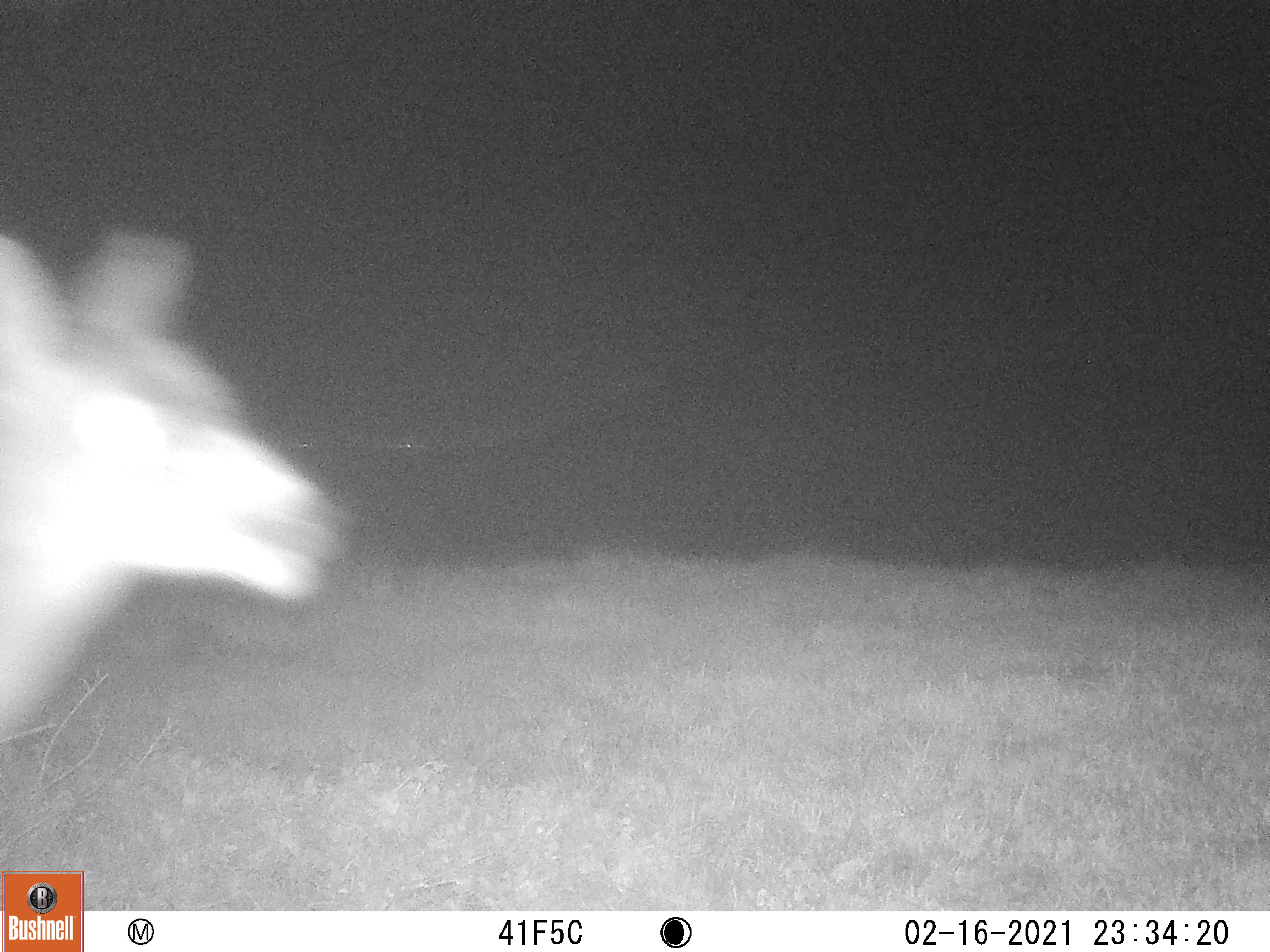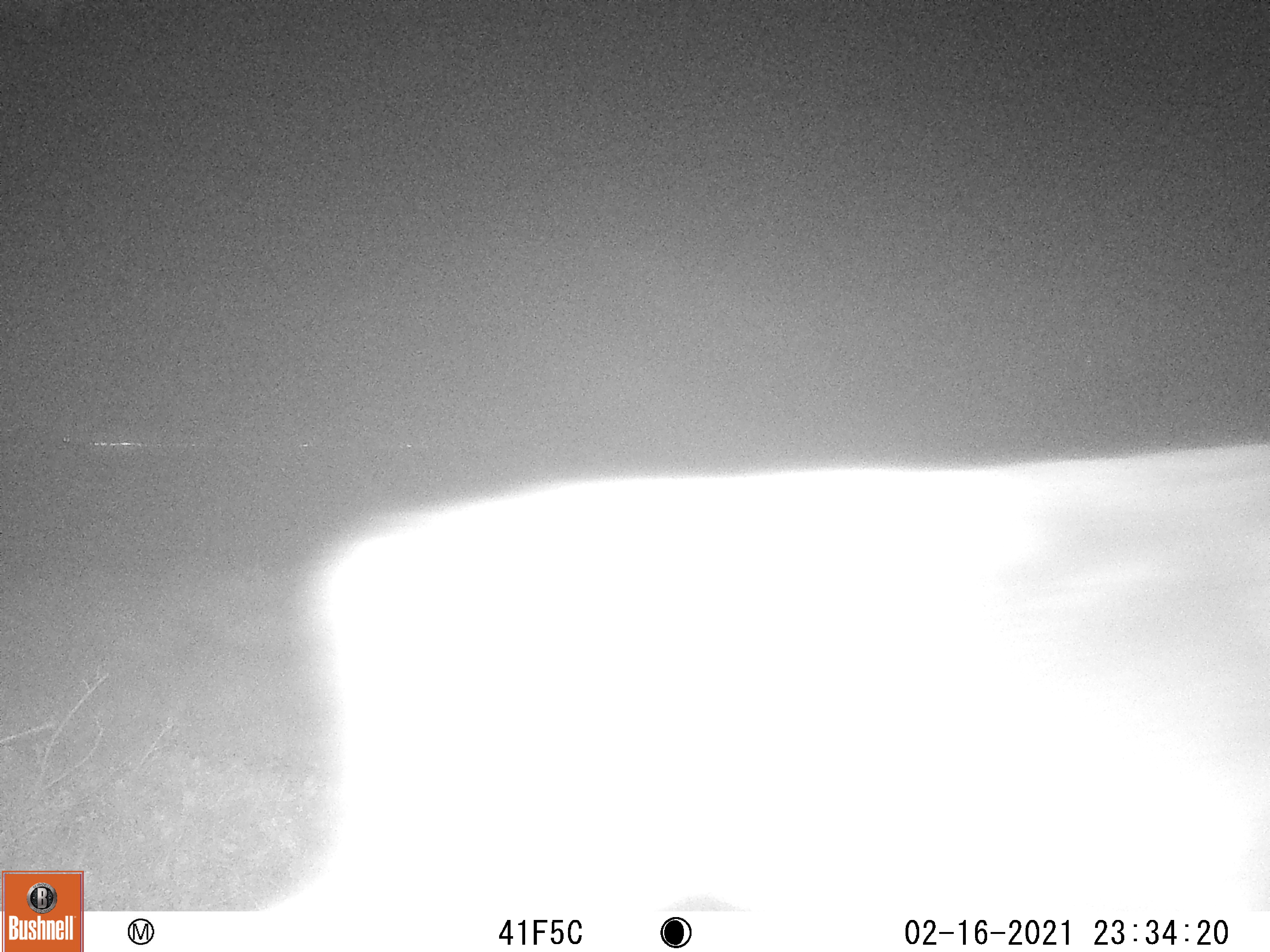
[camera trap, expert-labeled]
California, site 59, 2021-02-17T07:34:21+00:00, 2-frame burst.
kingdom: Animalia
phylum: Chordata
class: Mammalia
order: Artiodactyla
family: Cervidae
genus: Odocoileus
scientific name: Odocoileus hemionus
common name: mule deer